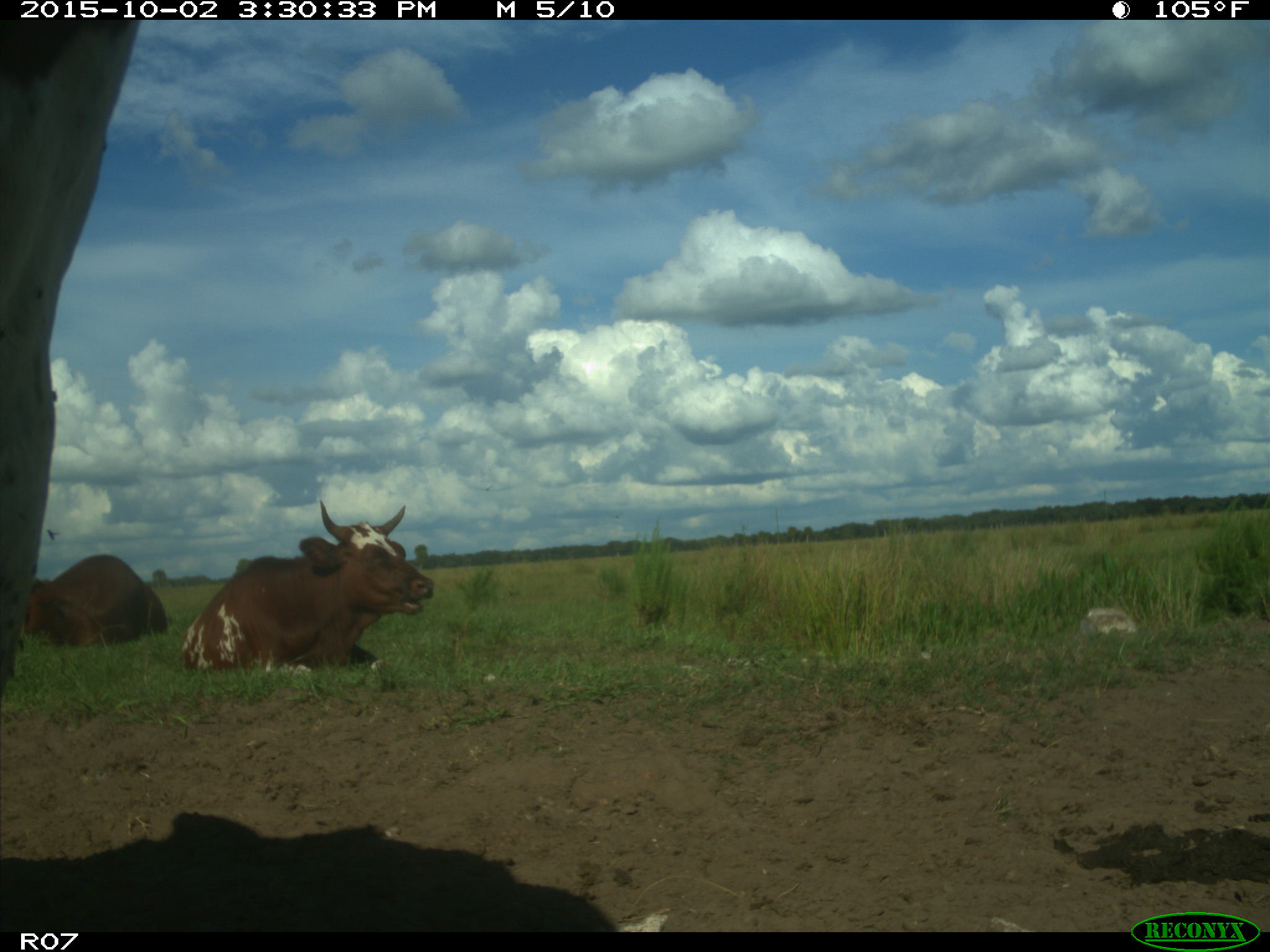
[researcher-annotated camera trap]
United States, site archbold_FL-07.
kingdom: Animalia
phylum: Chordata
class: Mammalia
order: Artiodactyla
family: Bovidae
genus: Bos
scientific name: Bos taurus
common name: domestic cow